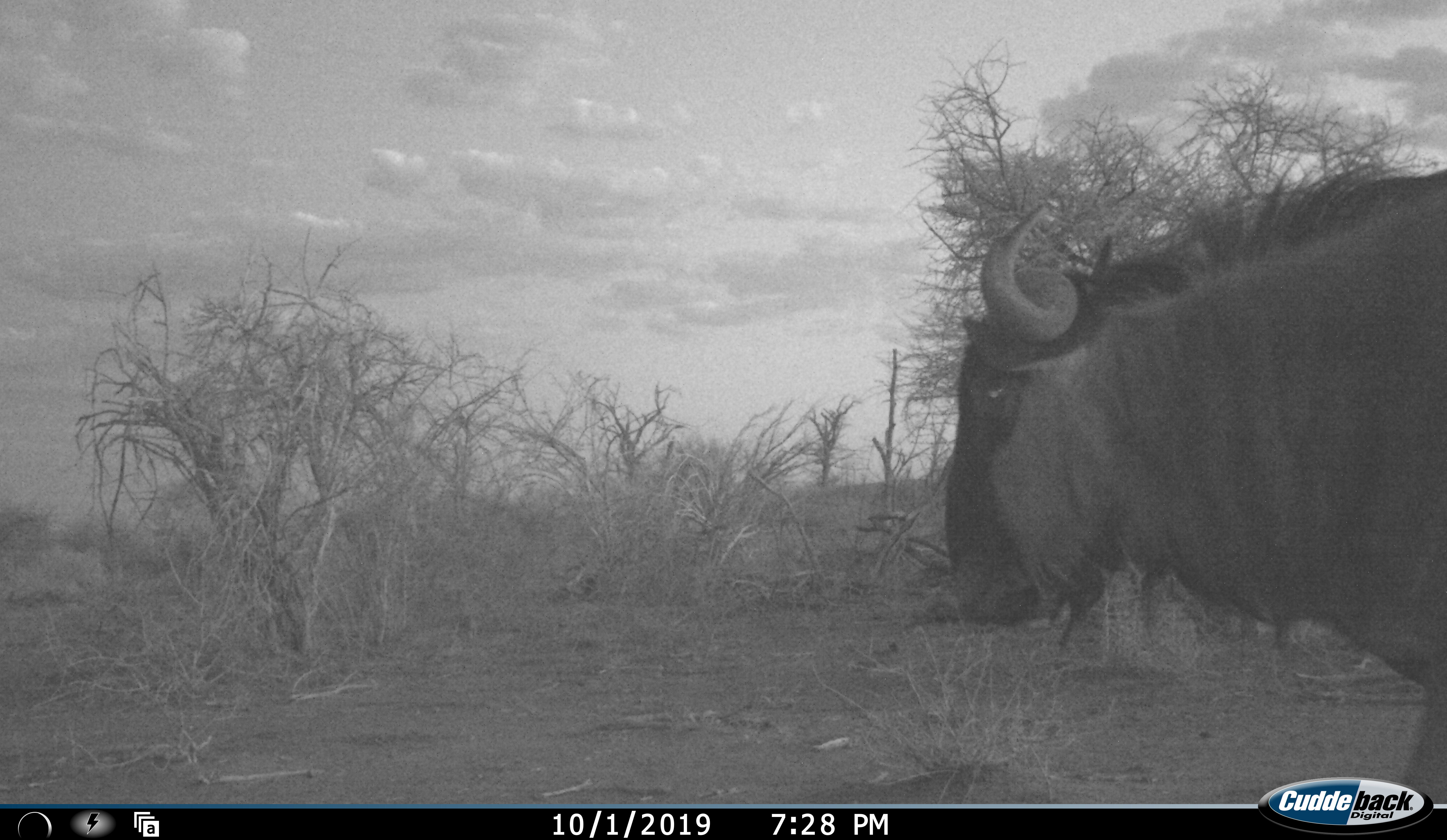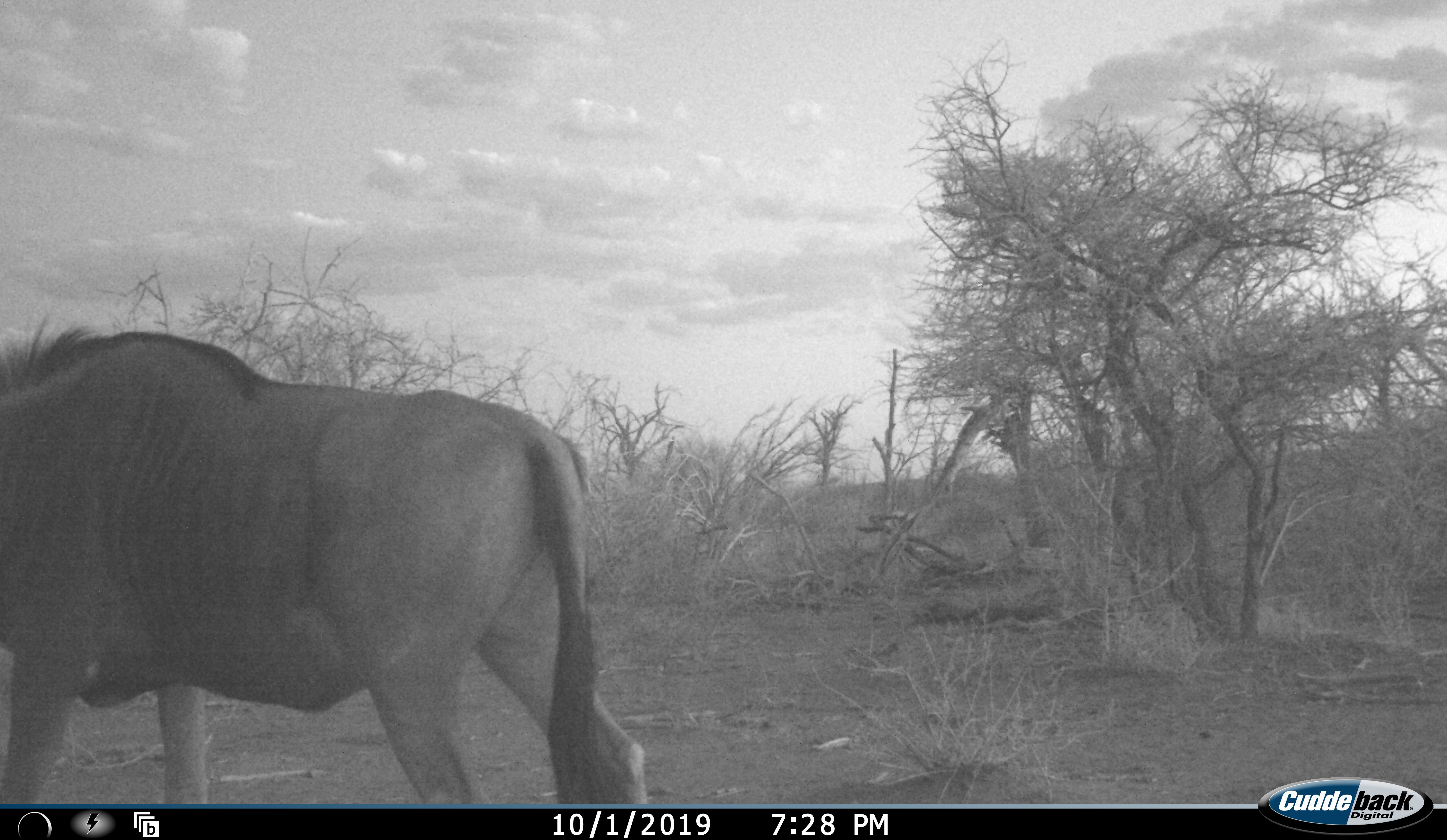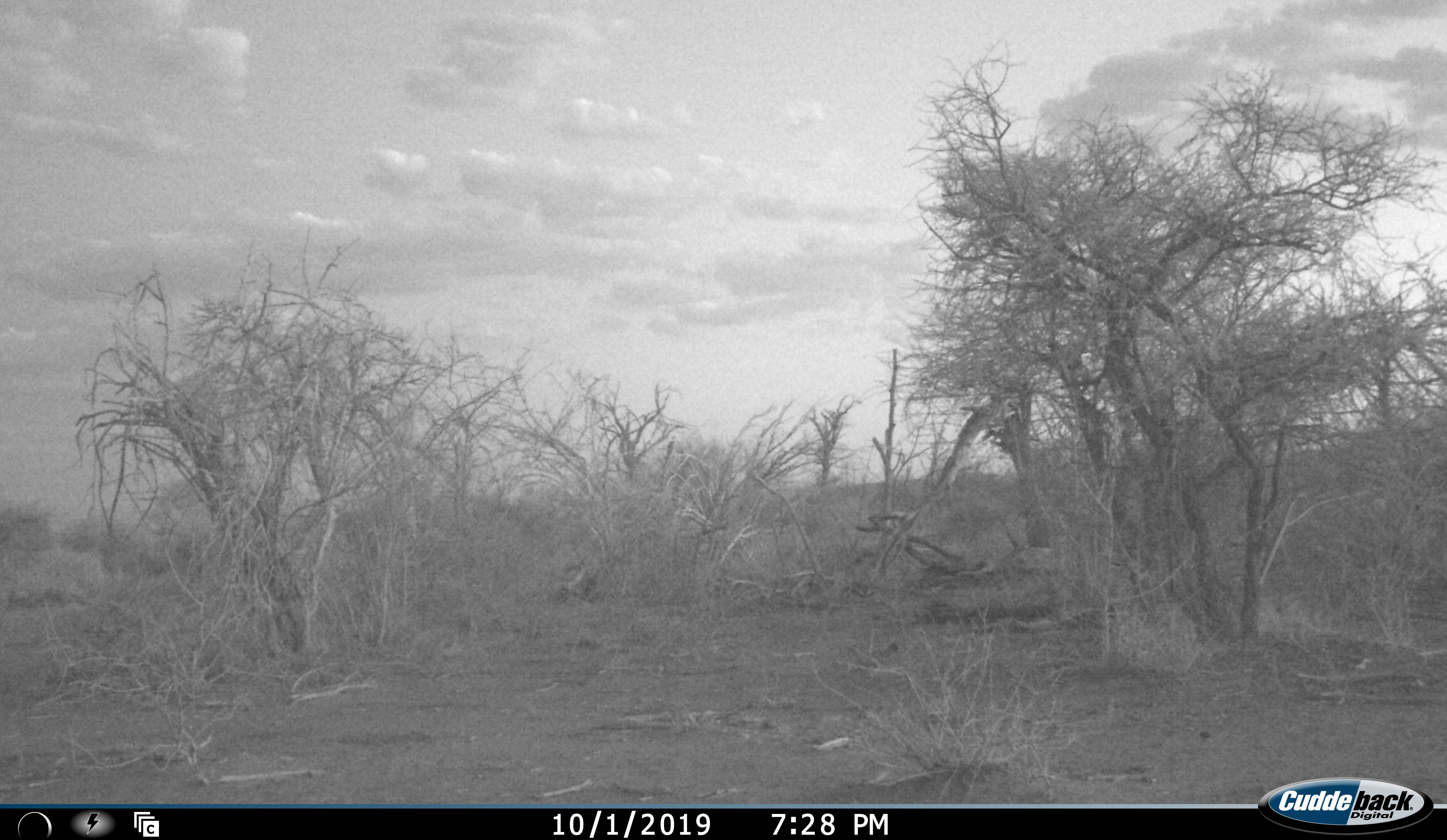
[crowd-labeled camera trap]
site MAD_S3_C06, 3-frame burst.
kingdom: Animalia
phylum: Chordata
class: Mammalia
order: Artiodactyla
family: Bovidae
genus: Connochaetes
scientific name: Connochaetes taurinus taurinus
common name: blue wildebeest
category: wildebeestblue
Wildebeestblue (blue wildebeest) (Connochaetes taurinus taurinus), count 1. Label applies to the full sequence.